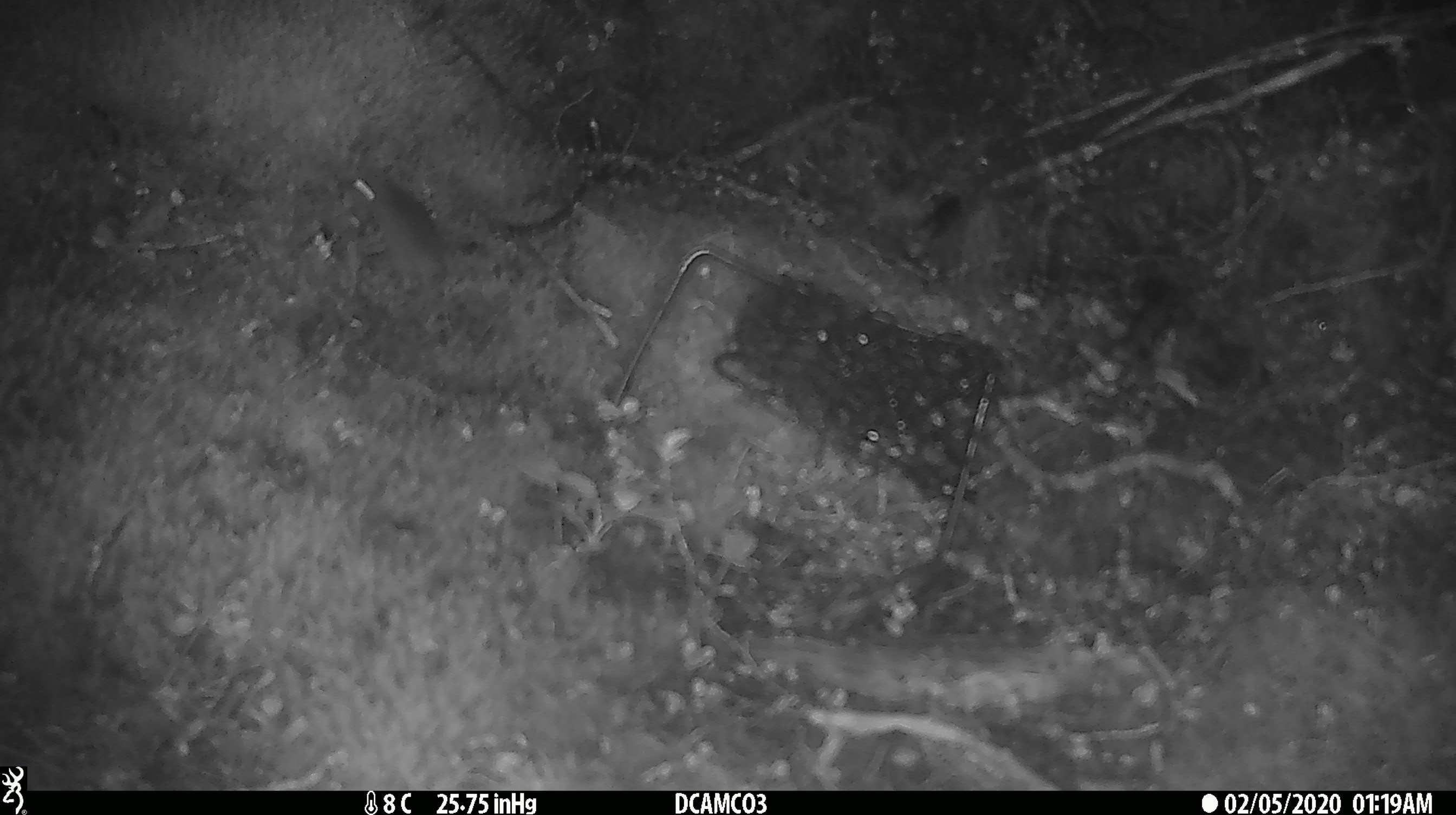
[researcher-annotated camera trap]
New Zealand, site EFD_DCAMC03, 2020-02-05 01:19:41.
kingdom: Animalia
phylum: Chordata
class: Mammalia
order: Rodentia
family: Muridae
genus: Mus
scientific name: Mus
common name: mouse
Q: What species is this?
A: Mouse (Mus).